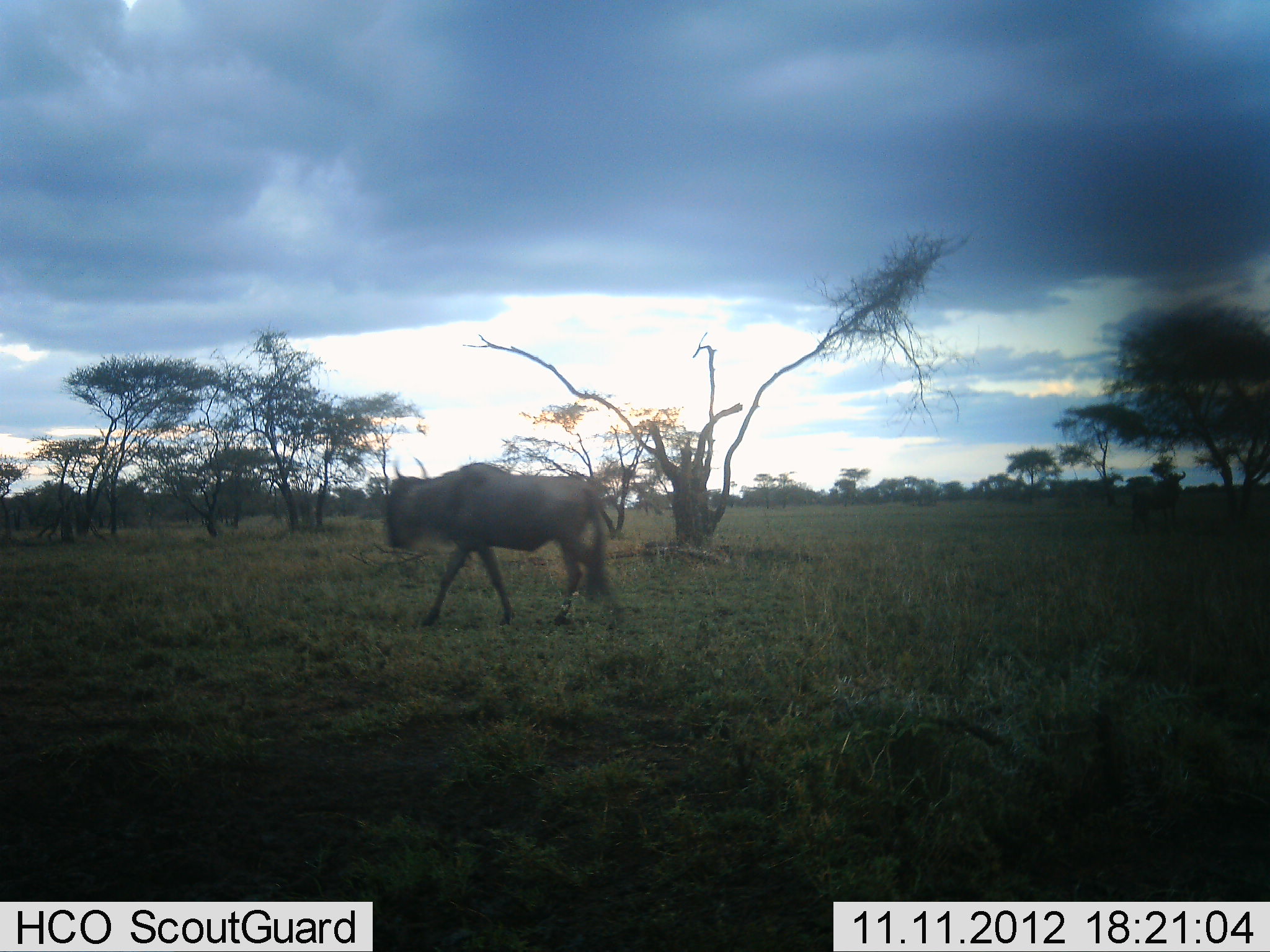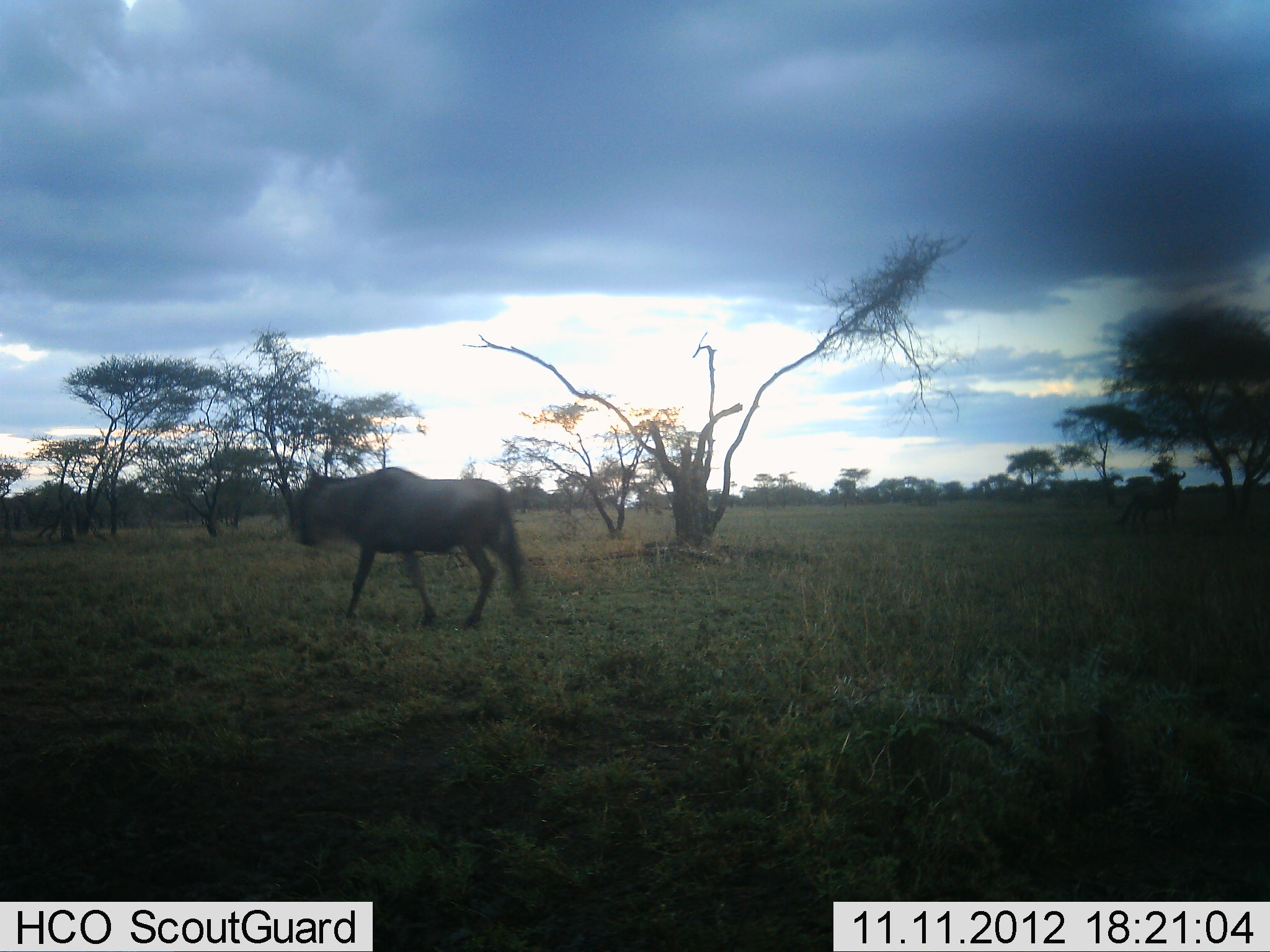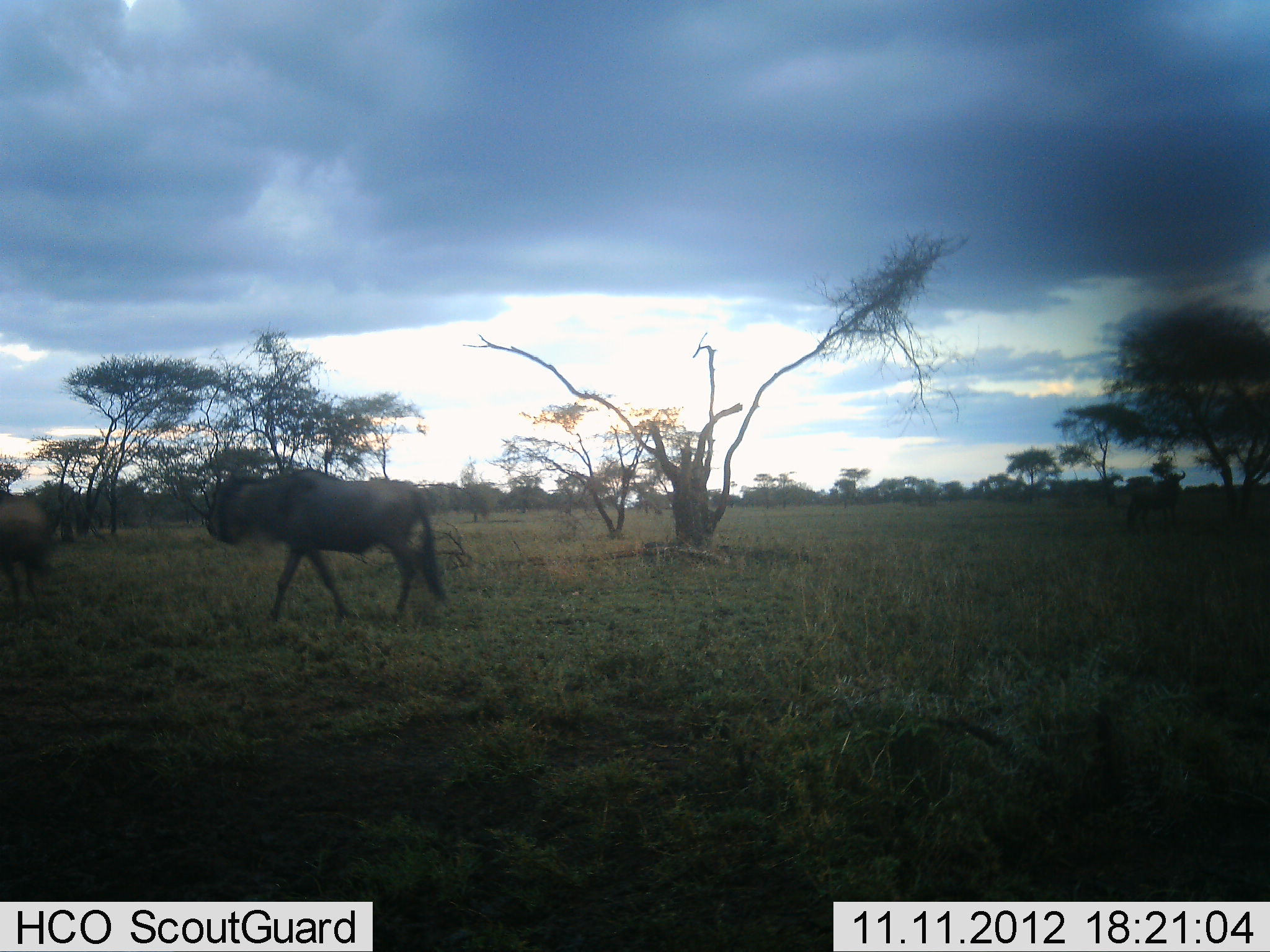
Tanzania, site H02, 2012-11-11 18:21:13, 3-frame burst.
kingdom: Animalia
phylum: Chordata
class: Mammalia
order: Artiodactyla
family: Bovidae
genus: Connochaetes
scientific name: Connochaetes taurinus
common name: blue wildebeest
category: wildebeest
Wildebeest (blue wildebeest) (Connochaetes taurinus), count 2. Behavior (volunteer vote fractions): standing 30%, resting 0%, moving 100%, interacting 0%. Young present (vote fraction): 0%. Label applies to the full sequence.